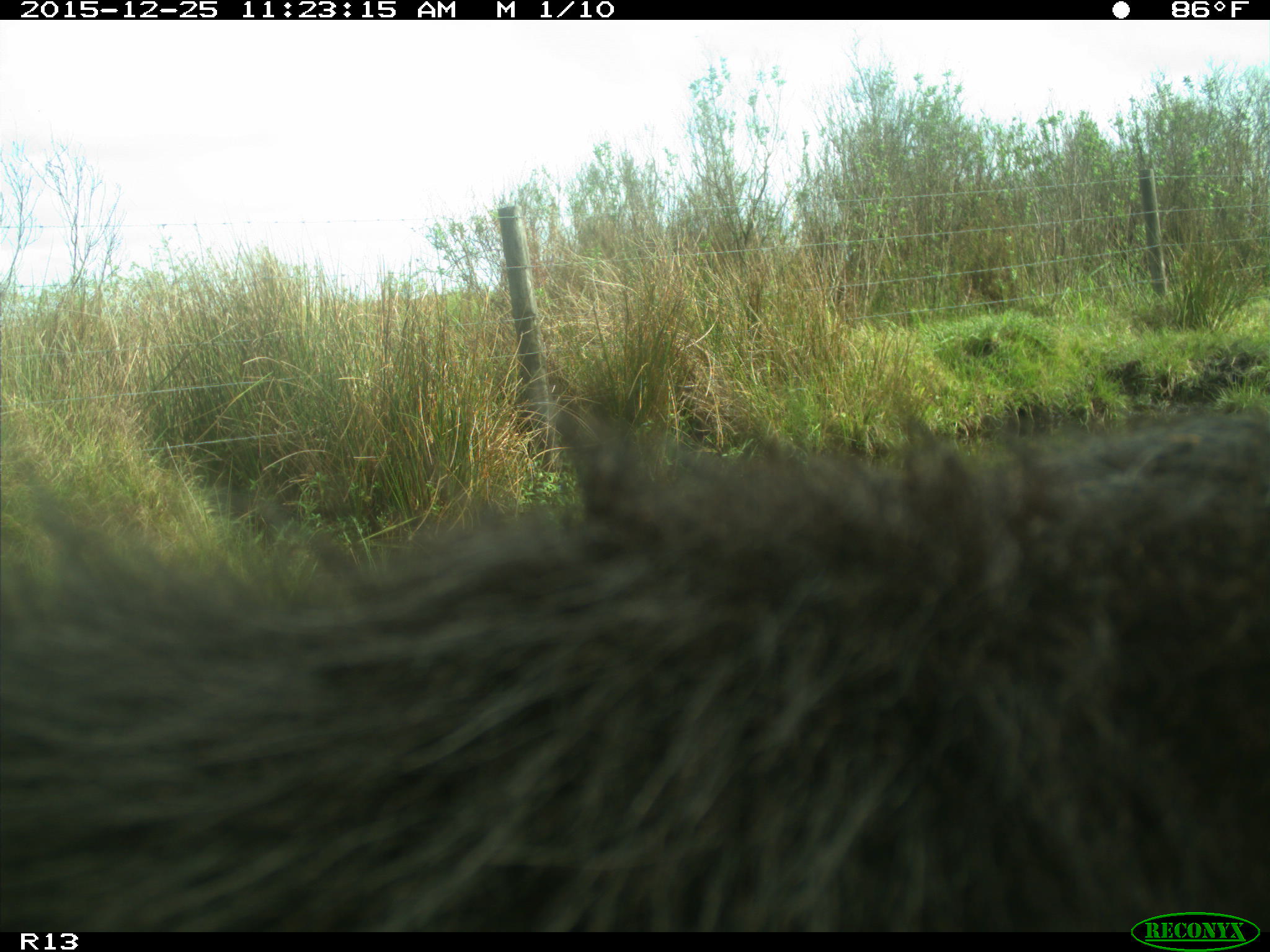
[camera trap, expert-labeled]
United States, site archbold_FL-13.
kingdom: Animalia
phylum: Chordata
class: Mammalia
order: Artiodactyla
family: Bovidae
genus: Bos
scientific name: Bos taurus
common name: domestic cow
Bos taurus (domestic cow).